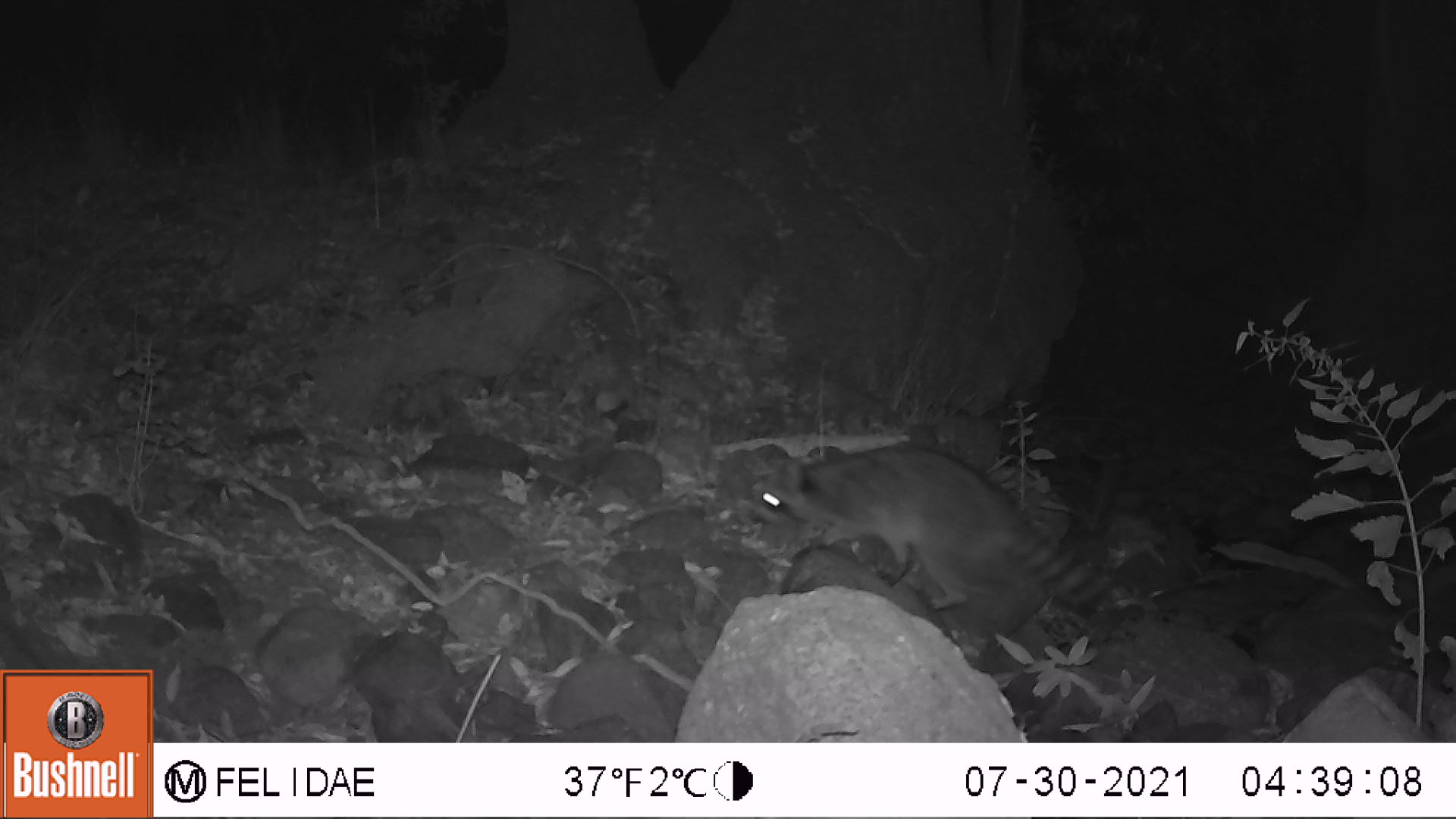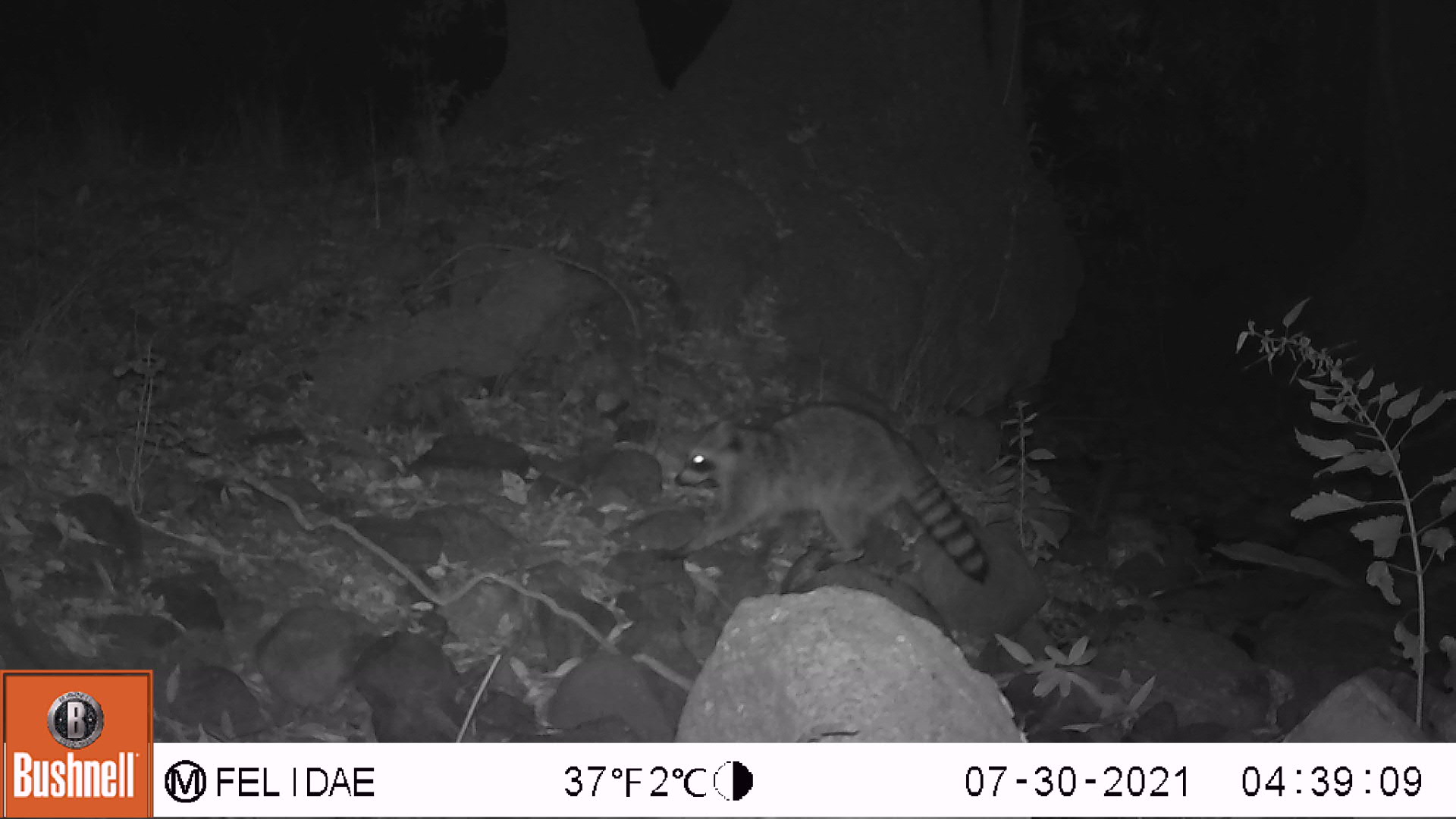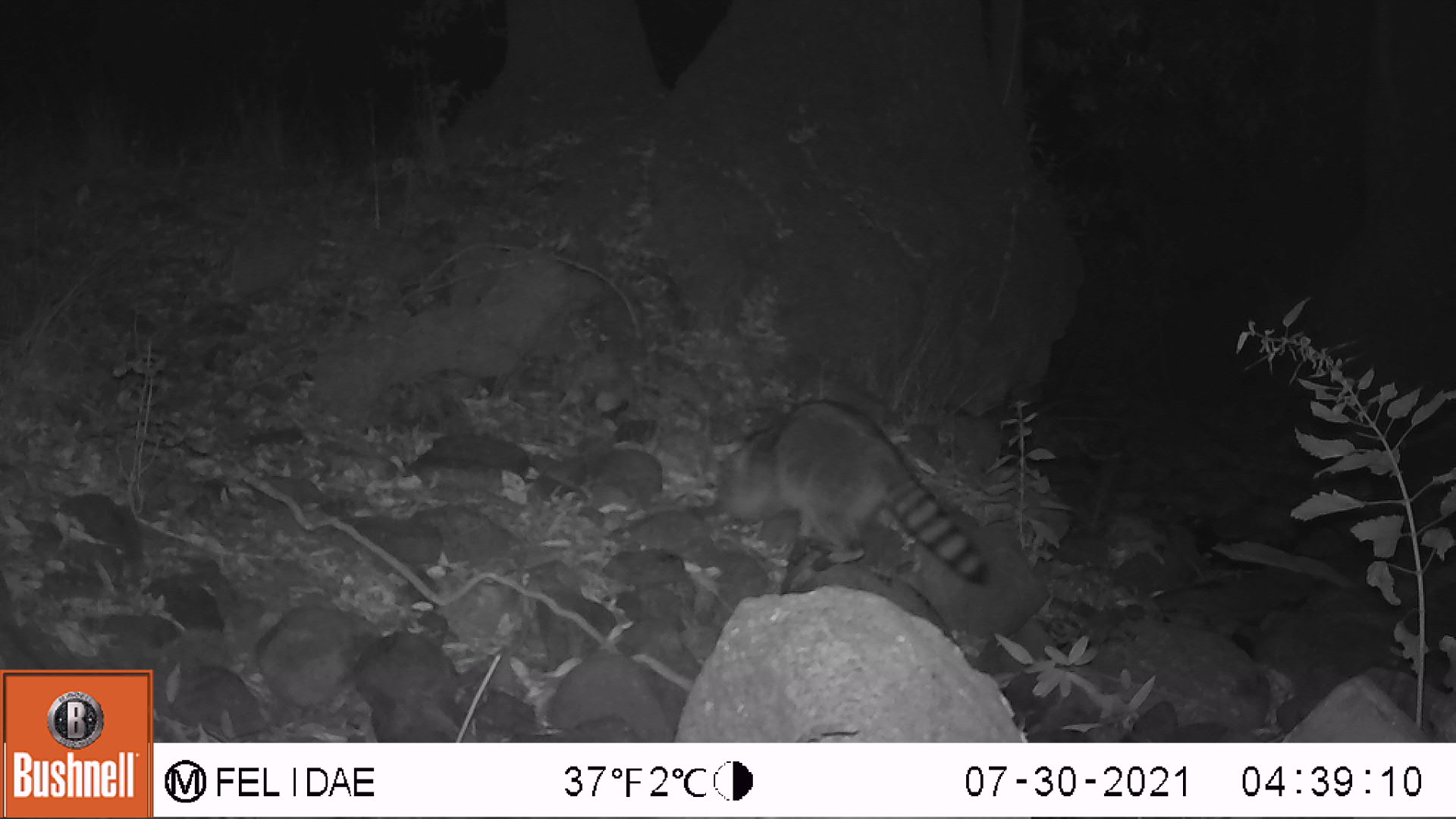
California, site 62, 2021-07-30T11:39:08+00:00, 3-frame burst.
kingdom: Animalia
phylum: Chordata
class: Mammalia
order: Carnivora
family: Procyonidae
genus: Procyon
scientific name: Procyon lotor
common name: raccoon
Raccoon (Procyon lotor).